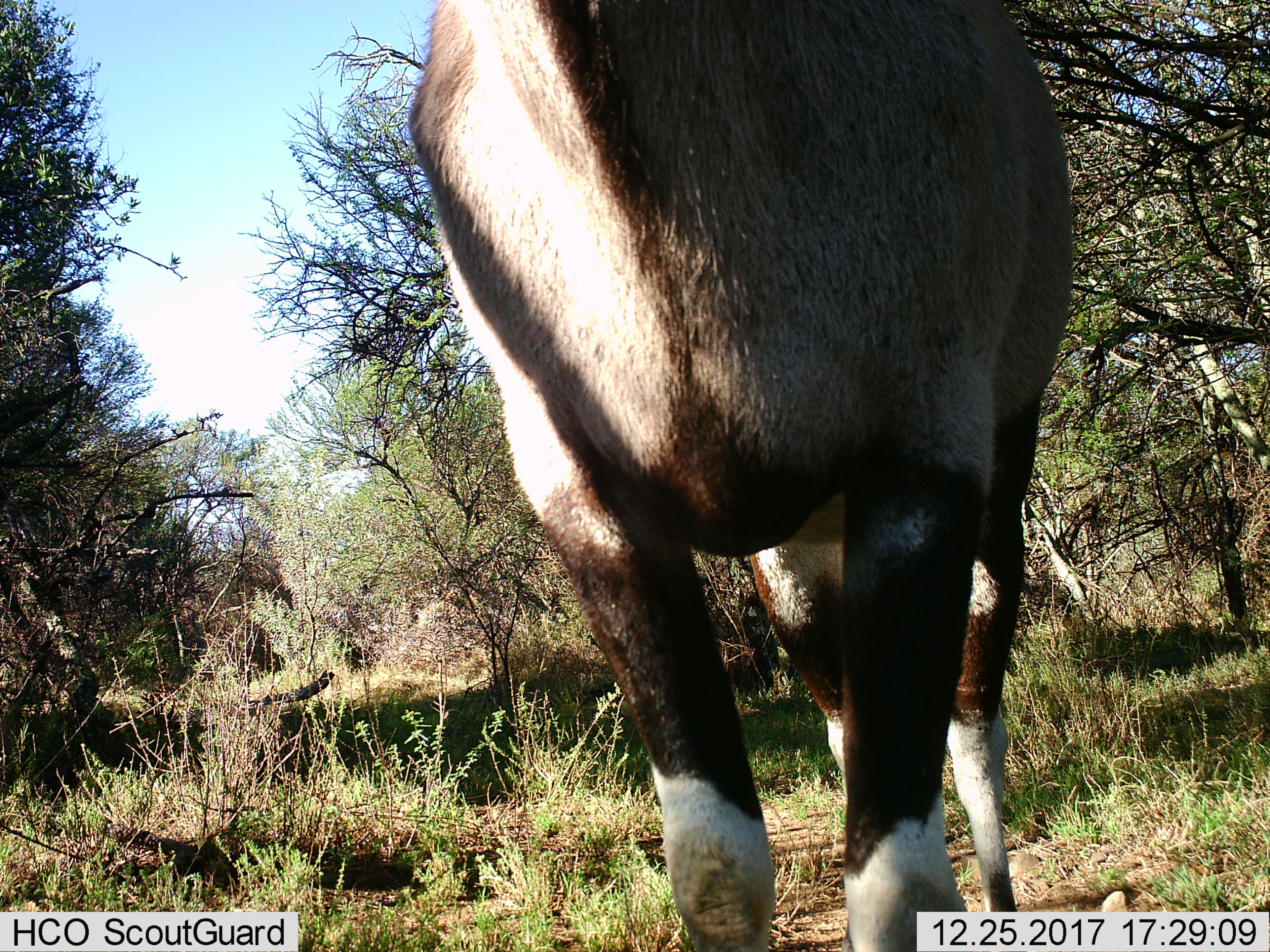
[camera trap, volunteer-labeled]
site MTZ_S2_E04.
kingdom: Animalia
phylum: Chordata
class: Mammalia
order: Artiodactyla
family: Bovidae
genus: Oryx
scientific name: Oryx gazella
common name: gemsbok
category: oryx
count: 1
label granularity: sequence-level